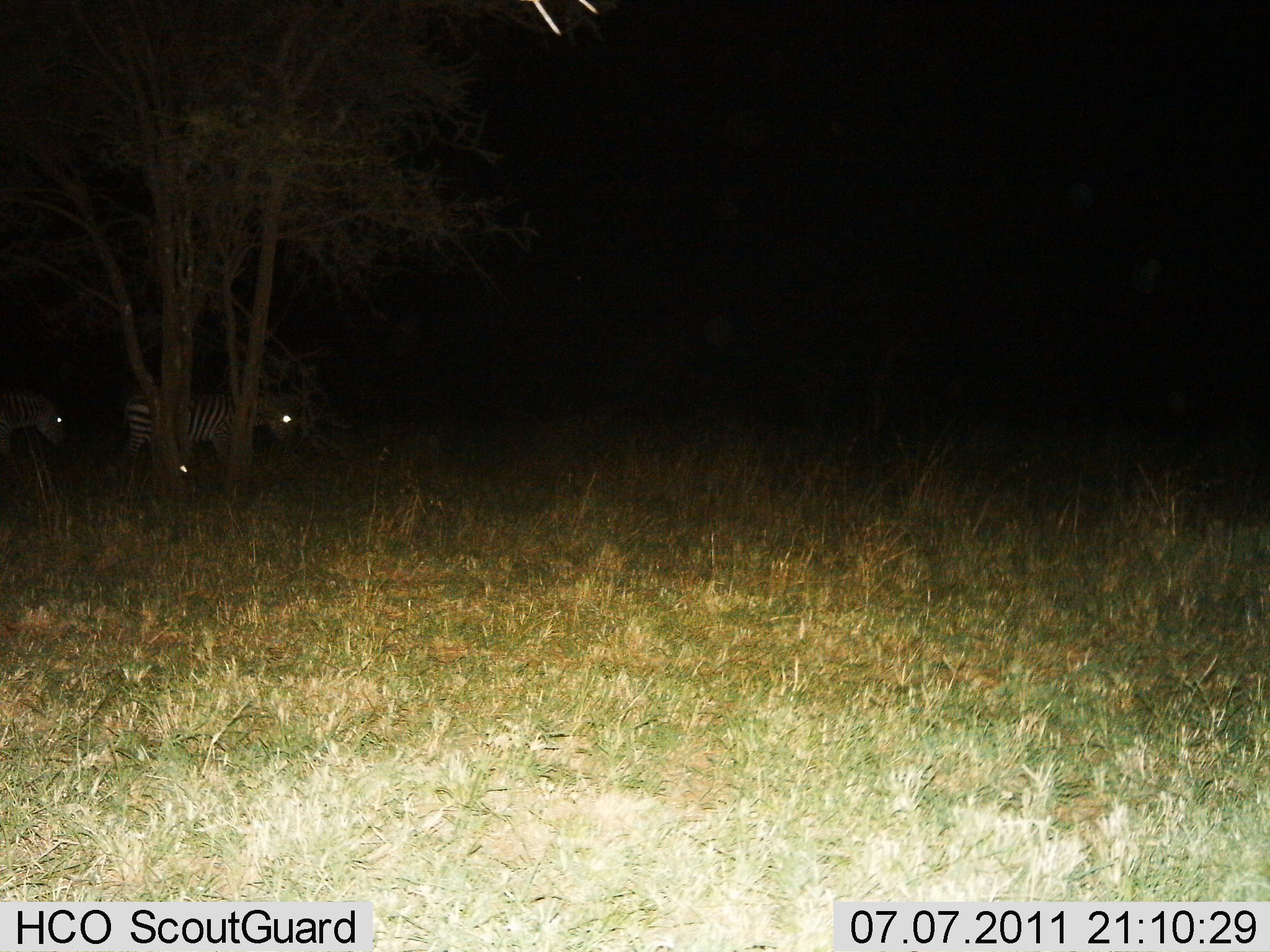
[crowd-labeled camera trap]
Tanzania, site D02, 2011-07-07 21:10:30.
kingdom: Animalia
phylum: Chordata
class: Mammalia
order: Perissodactyla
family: Equidae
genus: Equus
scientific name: Equus quagga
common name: plains zebra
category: zebra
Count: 2.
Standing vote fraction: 27%.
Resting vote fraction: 9%.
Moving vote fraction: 73%.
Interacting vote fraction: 0%.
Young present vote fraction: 0%.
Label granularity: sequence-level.